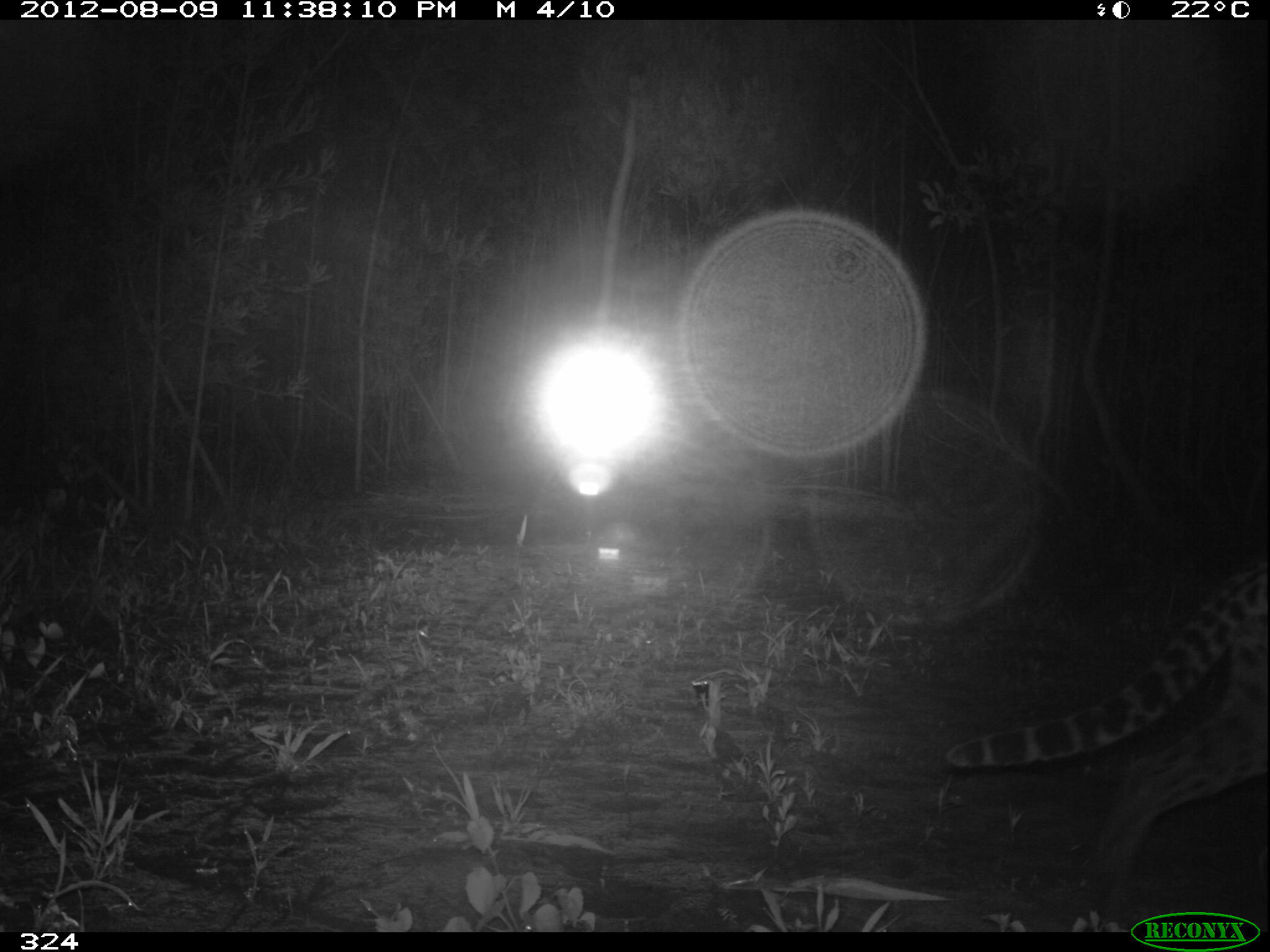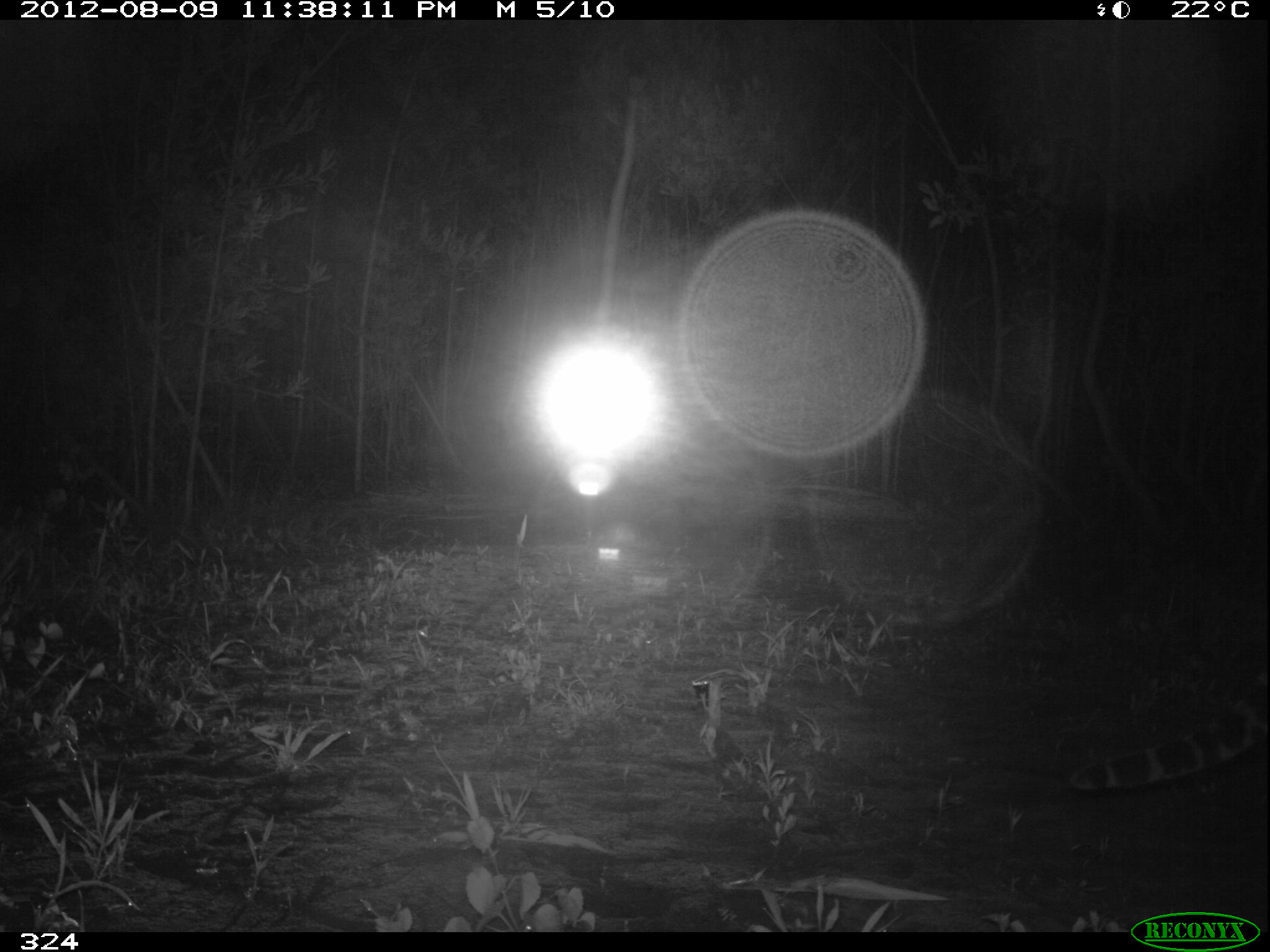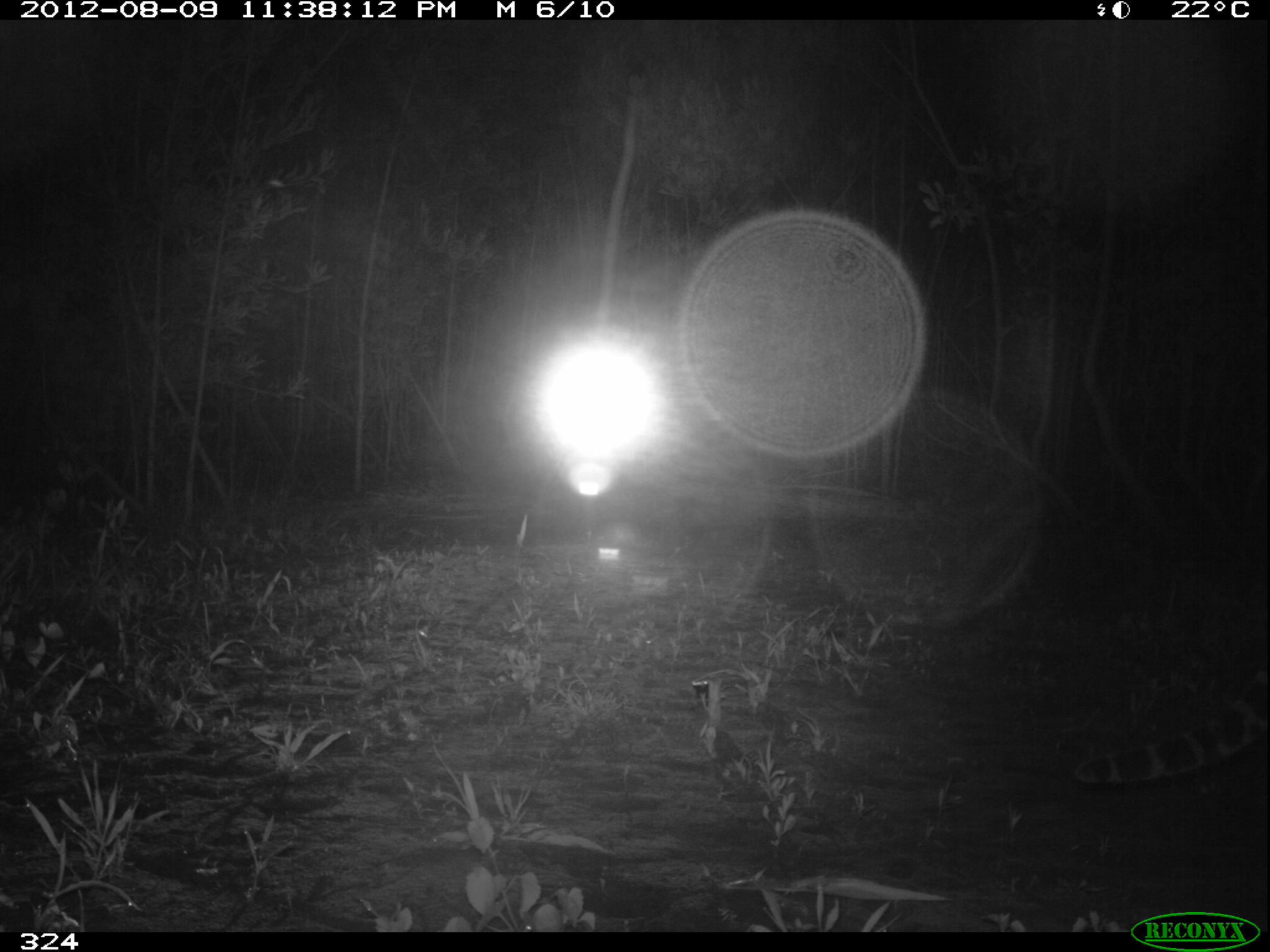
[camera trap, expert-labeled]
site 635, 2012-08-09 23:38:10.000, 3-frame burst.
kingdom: Animalia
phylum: Chordata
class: Mammalia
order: Carnivora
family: Felidae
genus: Leopardus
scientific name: Leopardus pardalis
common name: ocelot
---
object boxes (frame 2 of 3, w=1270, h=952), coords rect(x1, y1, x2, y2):
leopardus pardalis: rect(1062, 659, 1267, 793)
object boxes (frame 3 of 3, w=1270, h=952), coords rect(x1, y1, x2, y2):
leopardus pardalis: rect(1073, 656, 1270, 788)